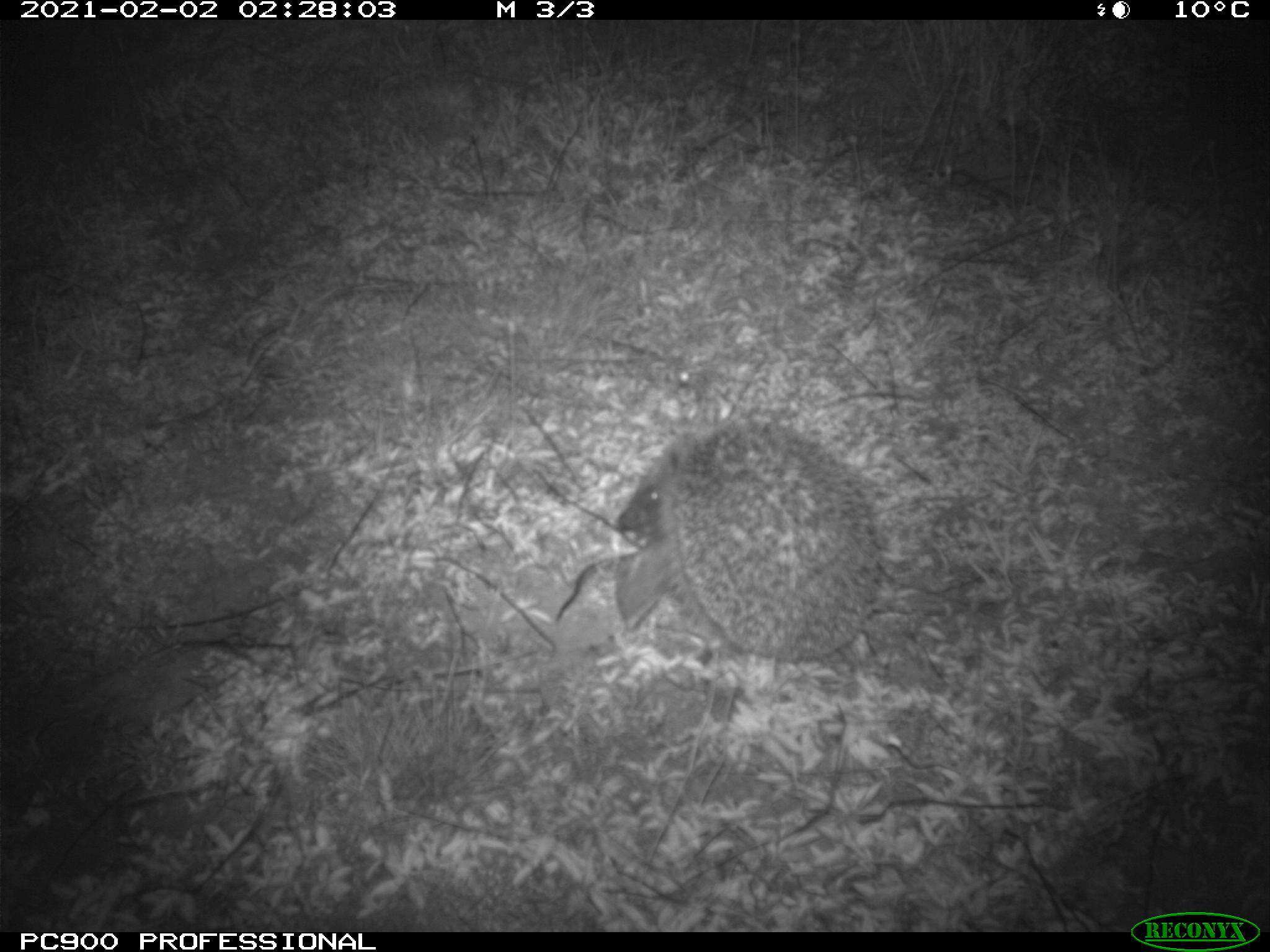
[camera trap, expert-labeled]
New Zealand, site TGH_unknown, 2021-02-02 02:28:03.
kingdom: Animalia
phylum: Chordata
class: Mammalia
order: Eulipotyphla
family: Erinaceidae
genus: Erinaceus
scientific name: Erinaceus europaeus europaeus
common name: european hedgehog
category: hedgehog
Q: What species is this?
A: Hedgehog (european hedgehog) (Erinaceus europaeus europaeus).